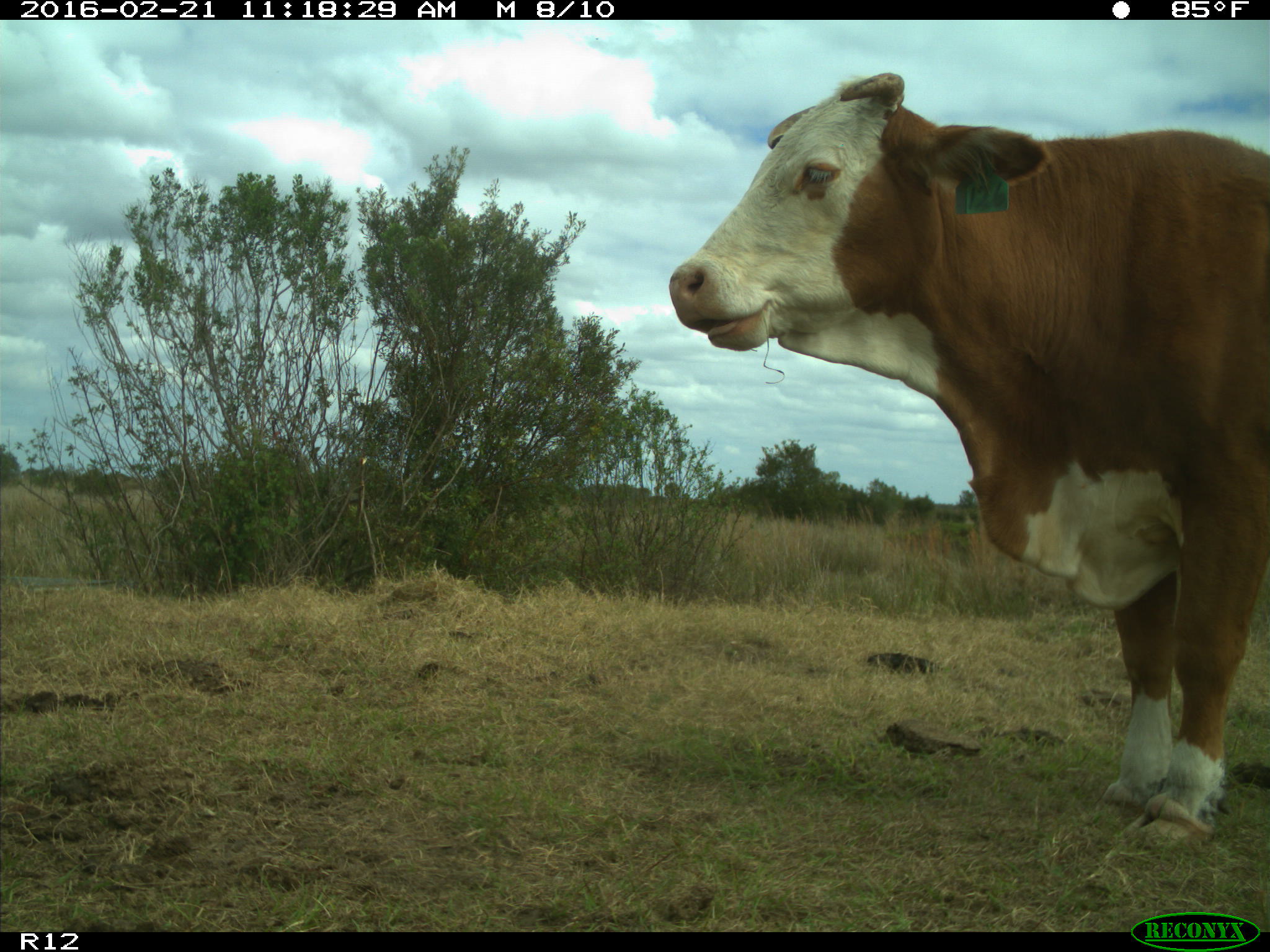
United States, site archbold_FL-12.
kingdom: Animalia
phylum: Chordata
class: Mammalia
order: Artiodactyla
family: Bovidae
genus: Bos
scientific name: Bos taurus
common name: domestic cow